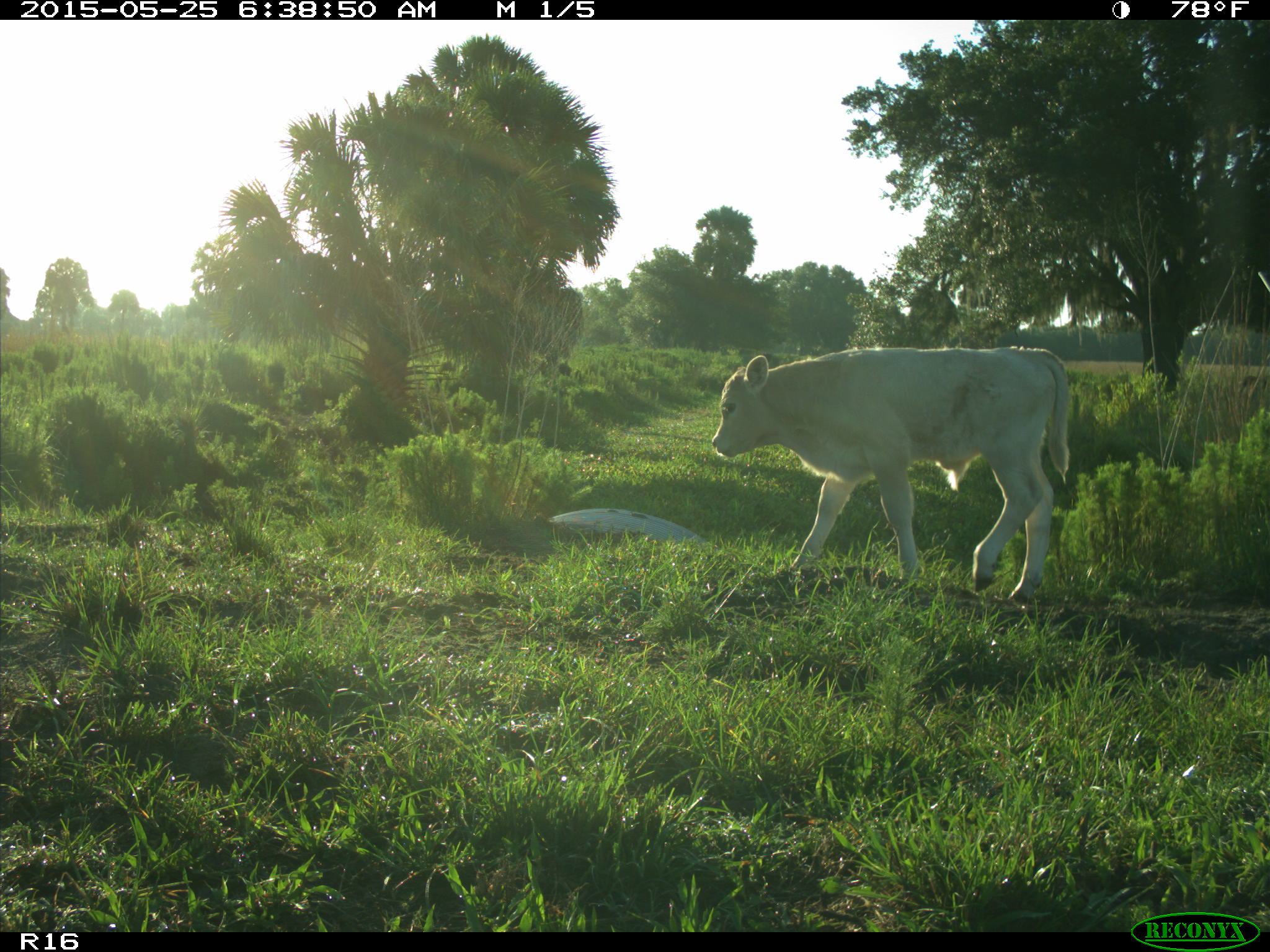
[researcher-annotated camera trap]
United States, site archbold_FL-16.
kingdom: Animalia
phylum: Chordata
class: Mammalia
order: Artiodactyla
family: Bovidae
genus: Bos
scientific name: Bos taurus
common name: domestic cow